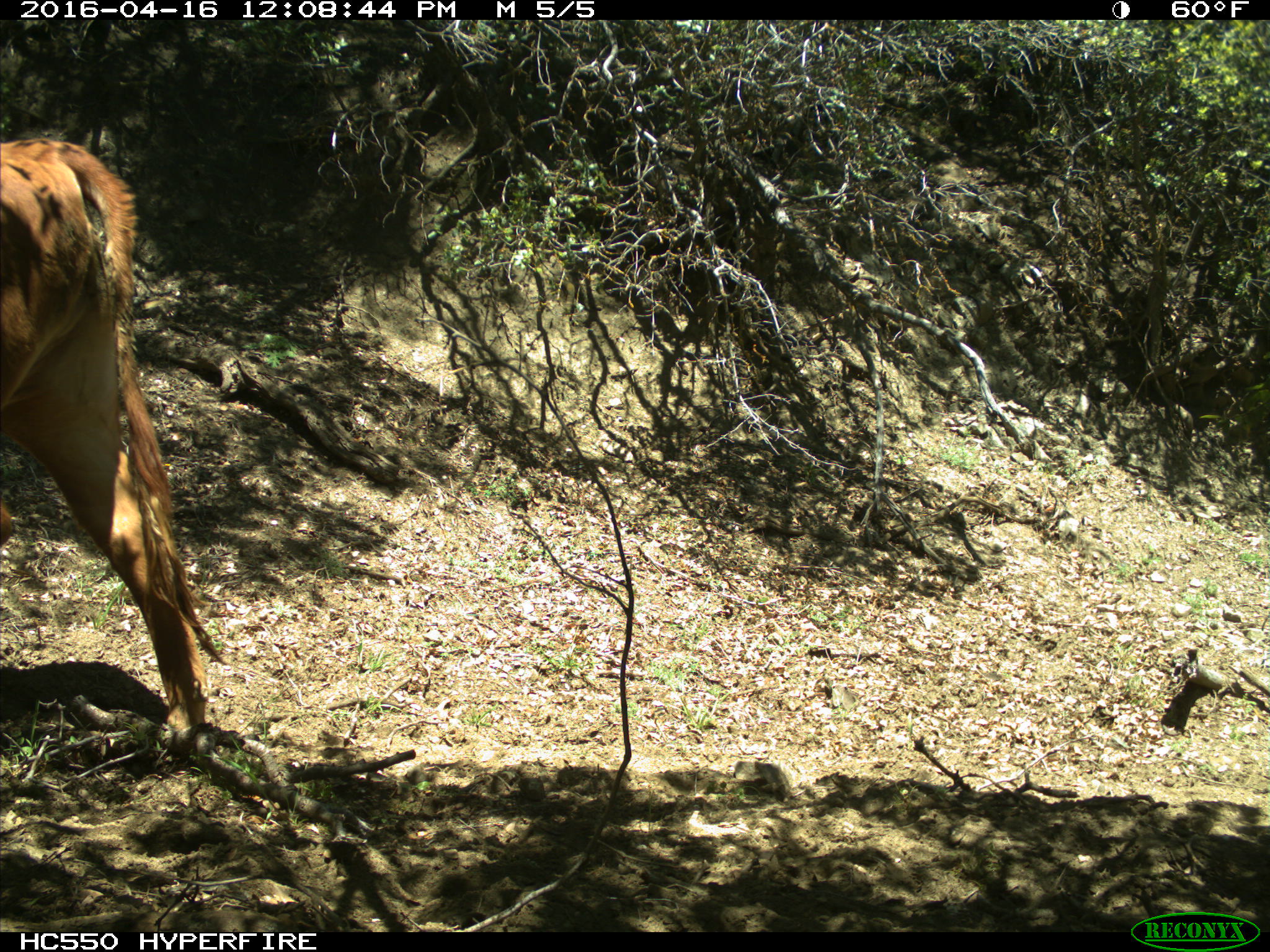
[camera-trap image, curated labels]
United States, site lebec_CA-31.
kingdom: Animalia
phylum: Chordata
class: Mammalia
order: Artiodactyla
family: Bovidae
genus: Bos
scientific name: Bos taurus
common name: domestic cow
Bos taurus (domestic cow).